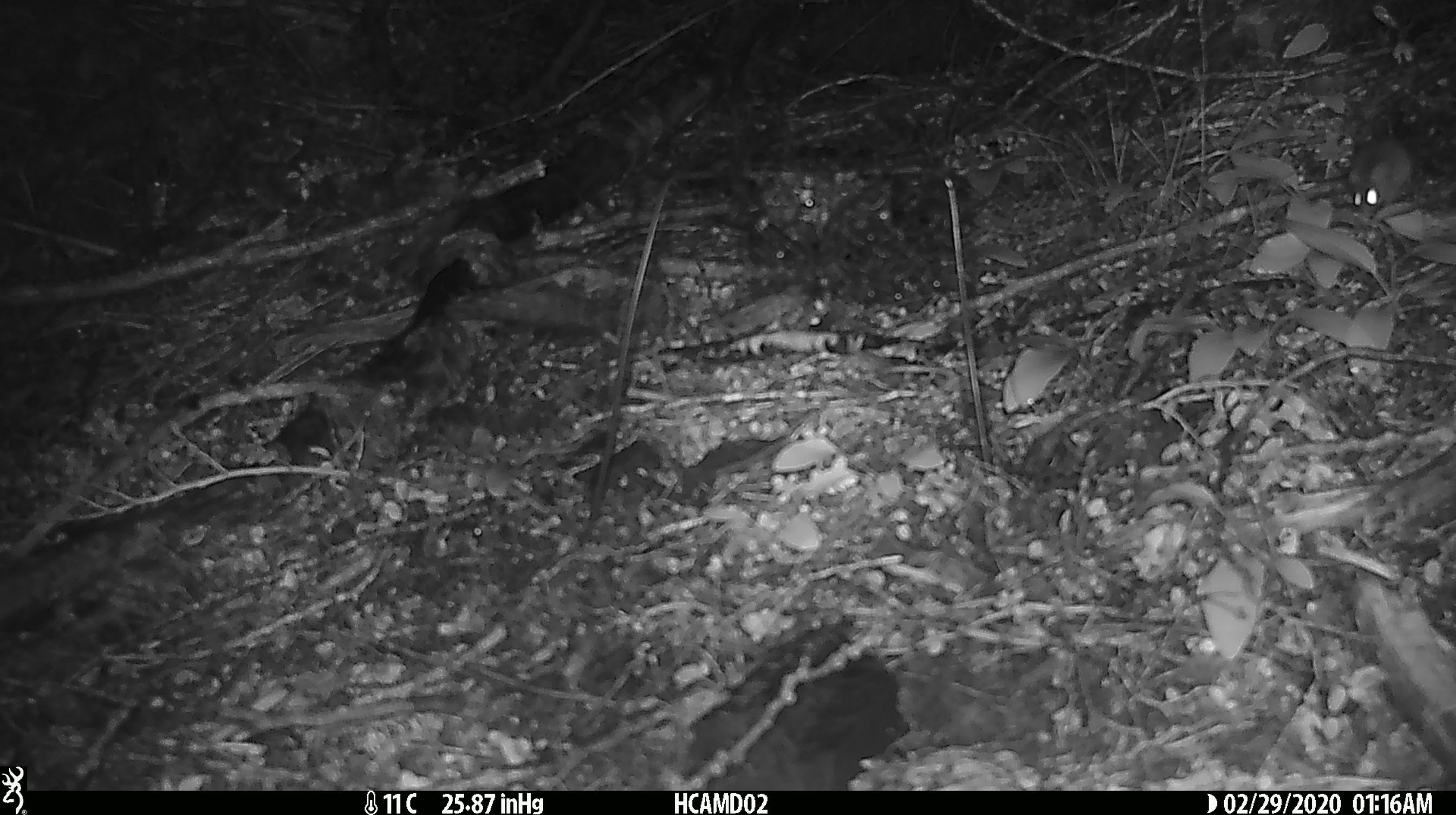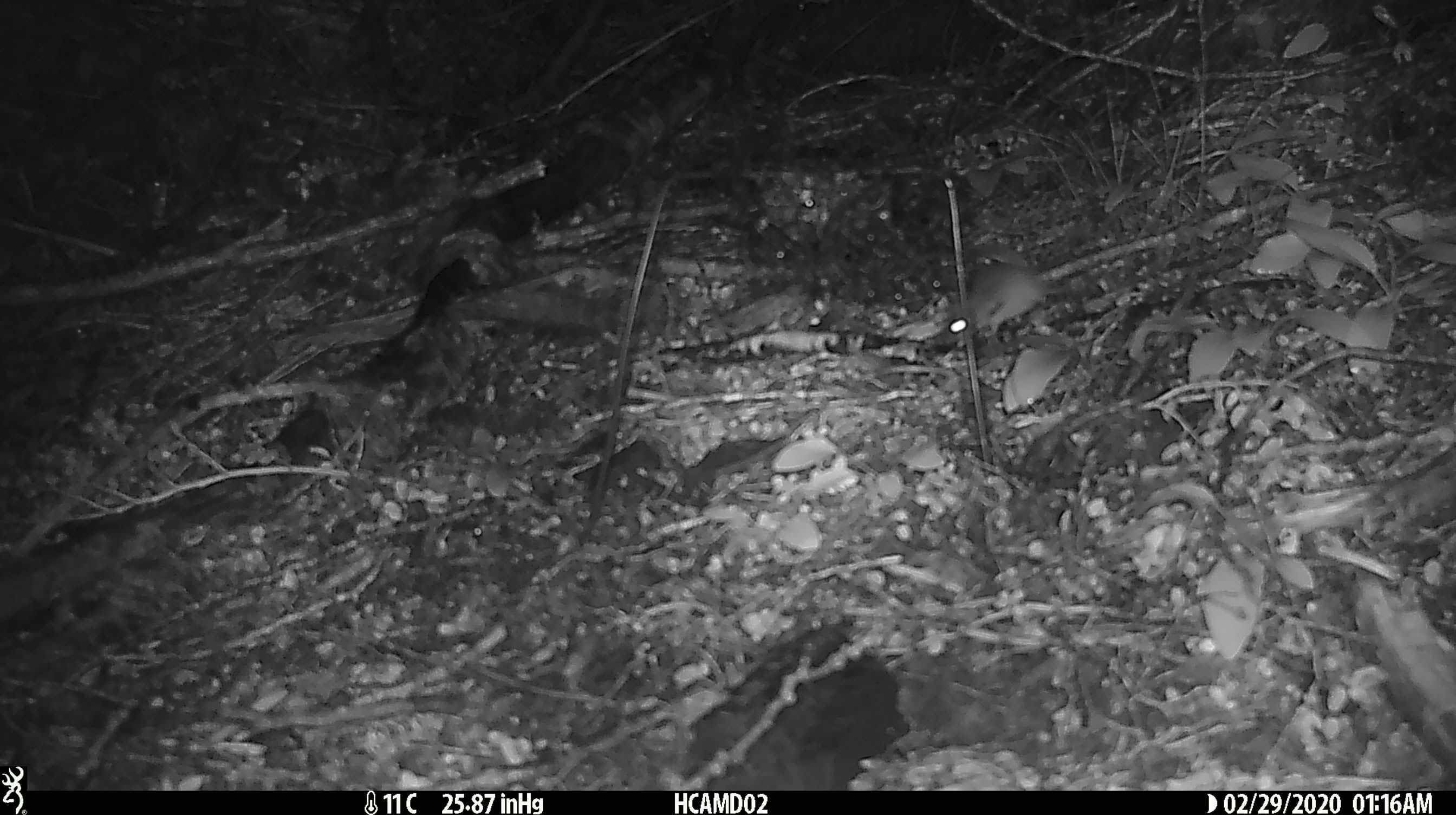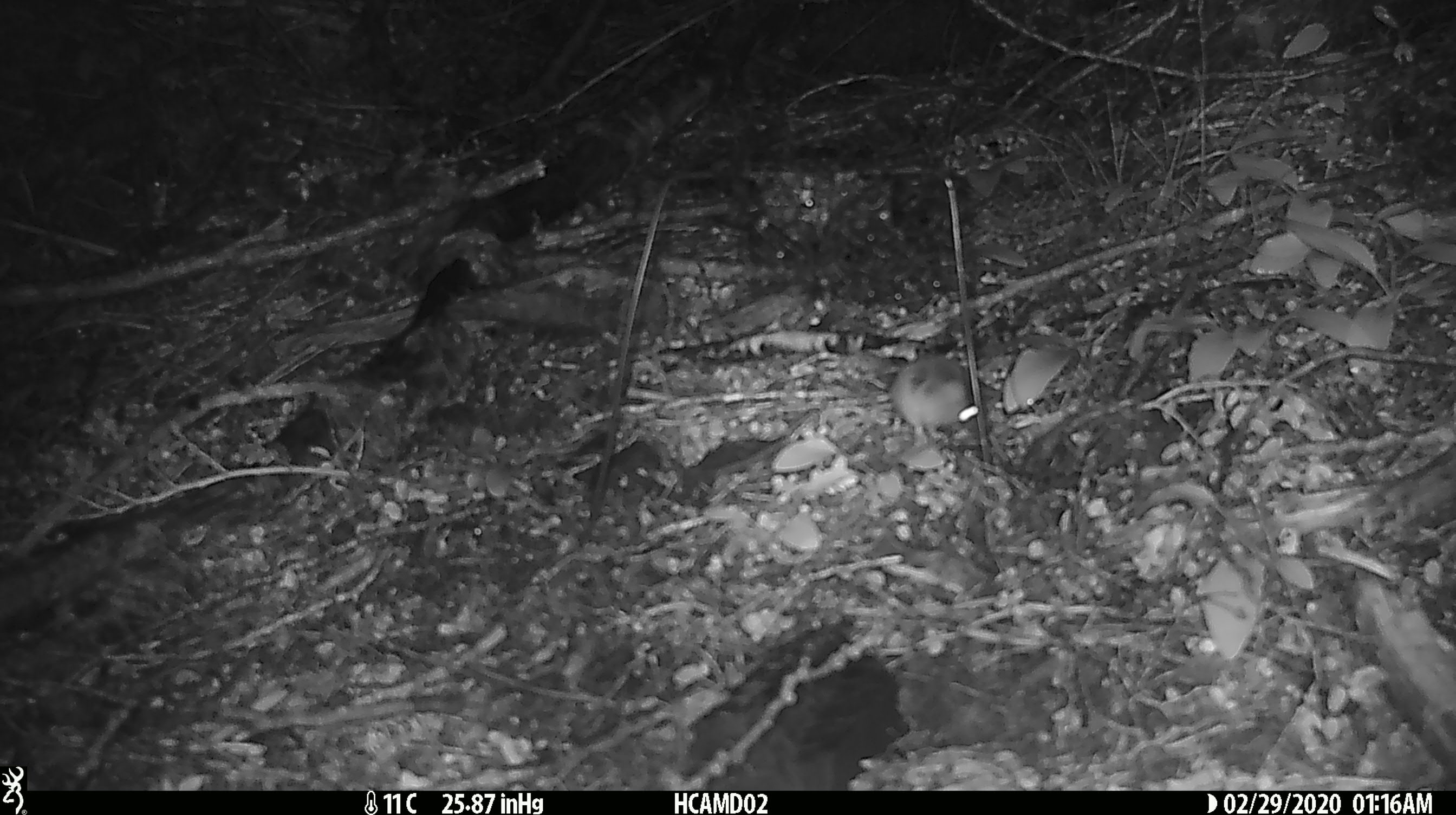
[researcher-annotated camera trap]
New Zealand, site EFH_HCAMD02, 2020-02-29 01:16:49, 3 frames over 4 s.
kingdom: Animalia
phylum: Chordata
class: Mammalia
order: Rodentia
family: Muridae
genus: Mus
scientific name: Mus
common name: mouse